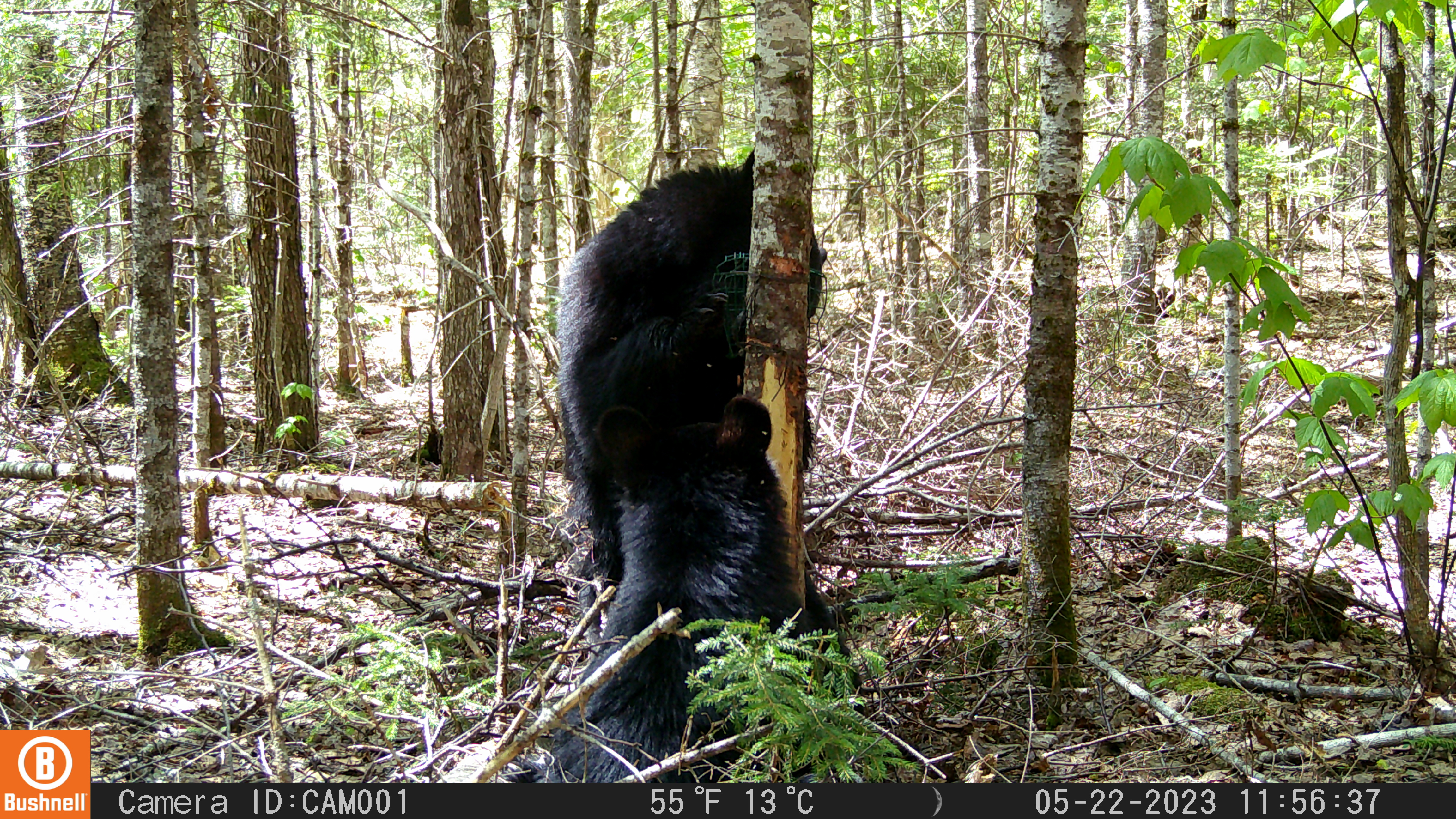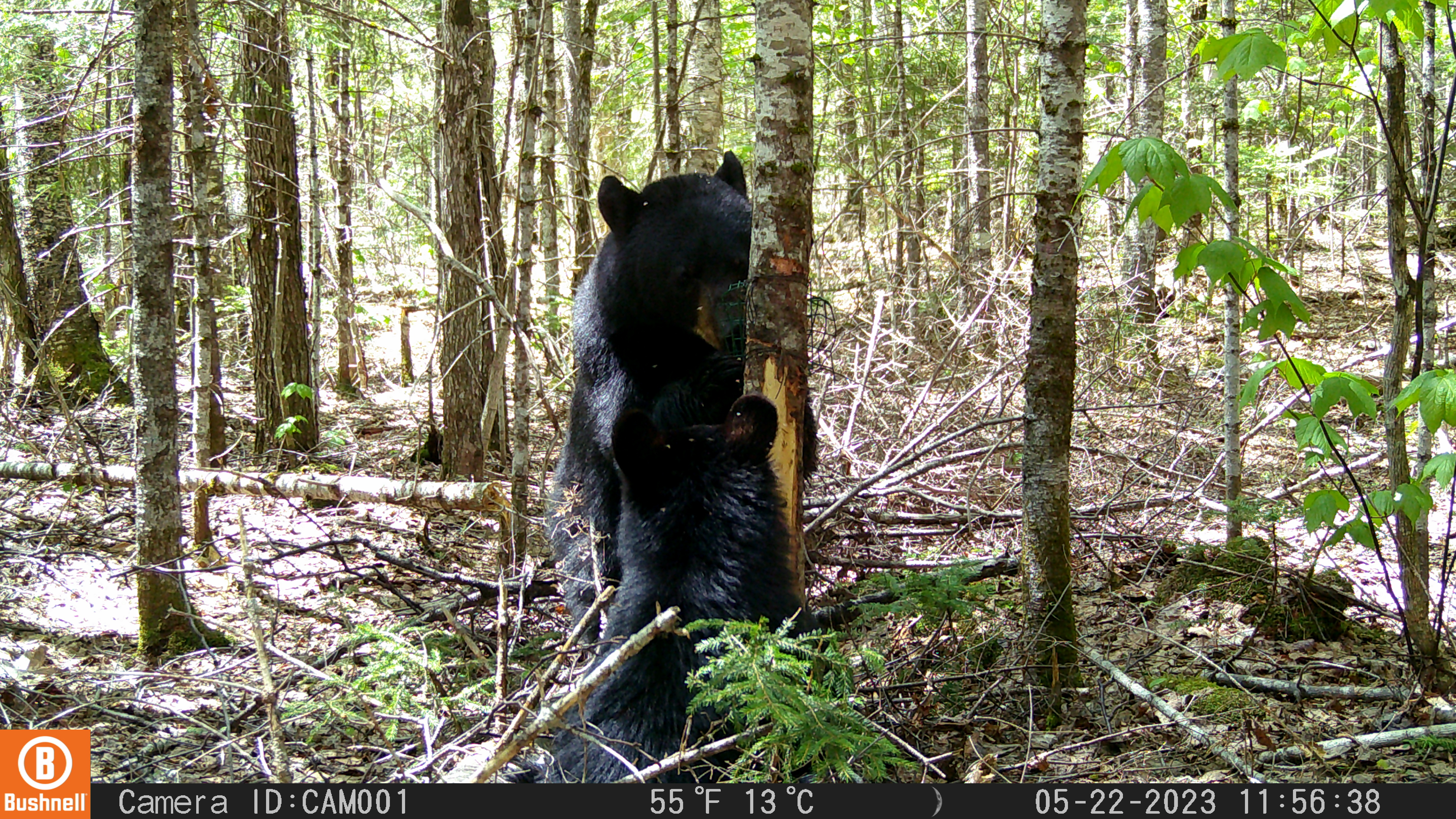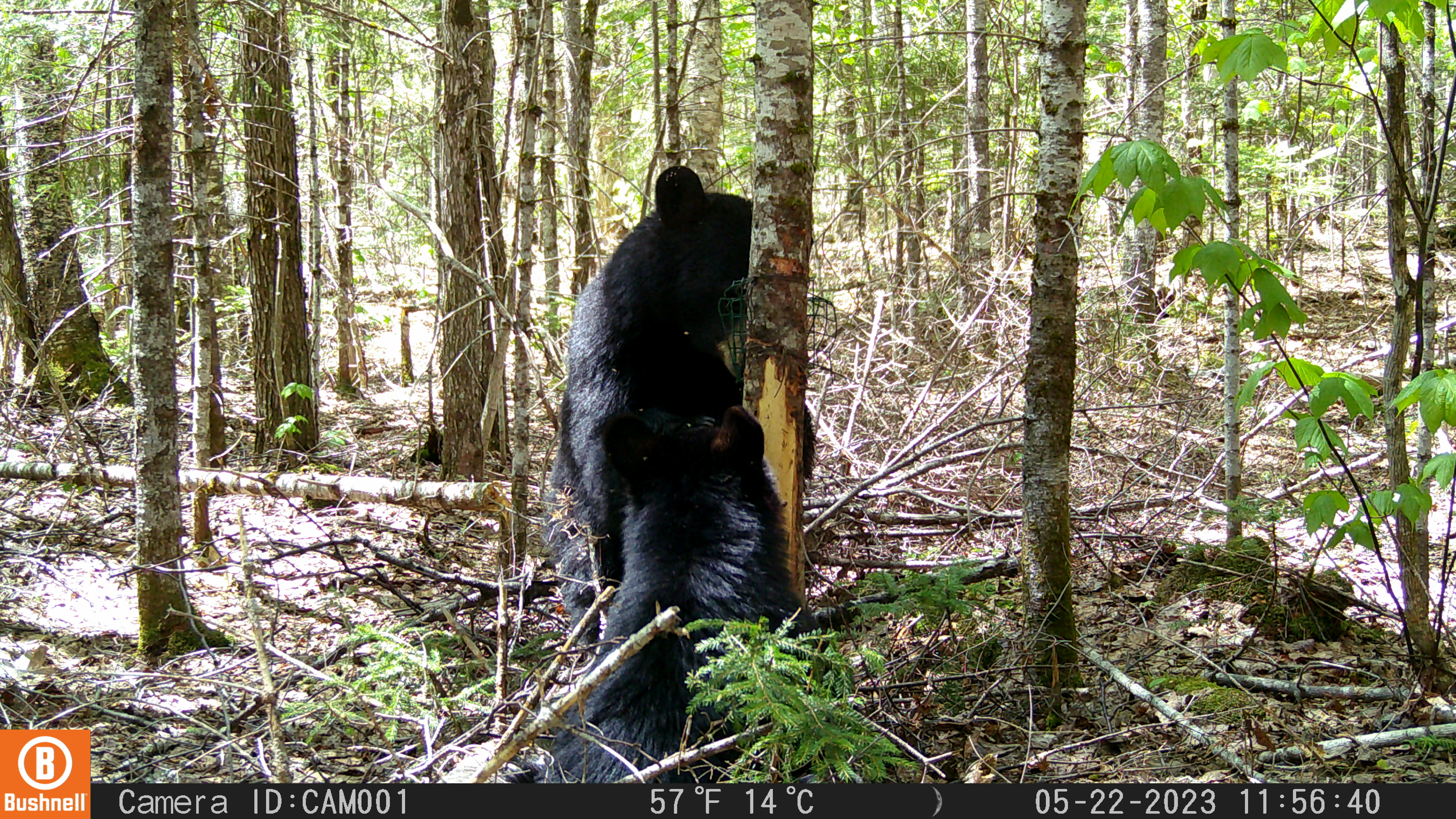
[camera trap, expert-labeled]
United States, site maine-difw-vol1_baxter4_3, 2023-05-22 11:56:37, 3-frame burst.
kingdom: Animalia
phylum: Chordata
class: Mammalia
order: Carnivora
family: Ursidae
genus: Ursus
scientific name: Ursus americanus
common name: black bear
Black bear (Ursus americanus).